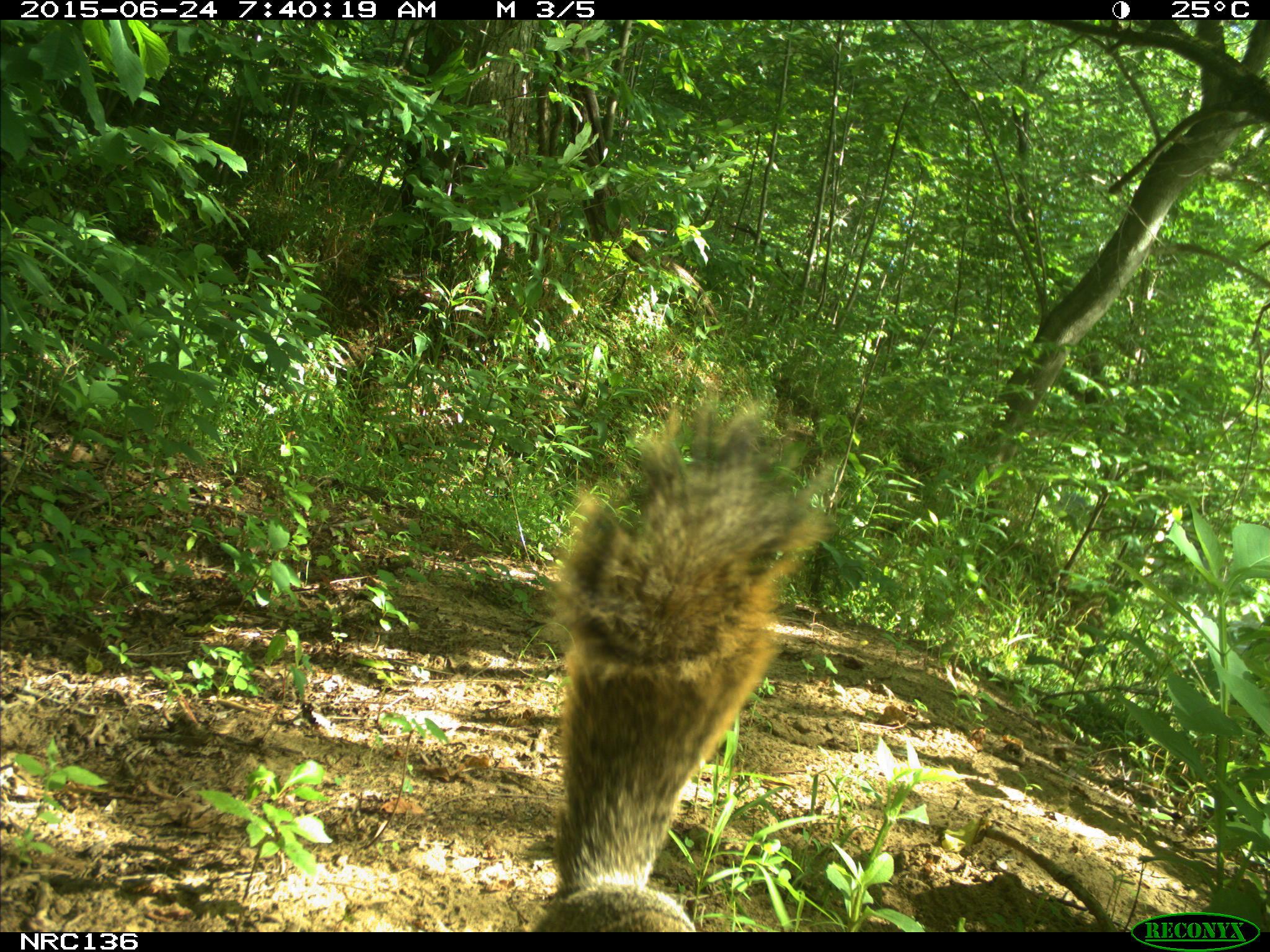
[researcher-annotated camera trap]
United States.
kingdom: Animalia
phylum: Chordata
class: Mammalia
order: Rodentia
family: Sciuridae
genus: Sciurus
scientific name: Sciurus niger cinereus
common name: eastern fox squirrel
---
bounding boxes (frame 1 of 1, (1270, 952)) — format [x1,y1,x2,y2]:
Eastern Fox Squirrel: [518,374,833,935]